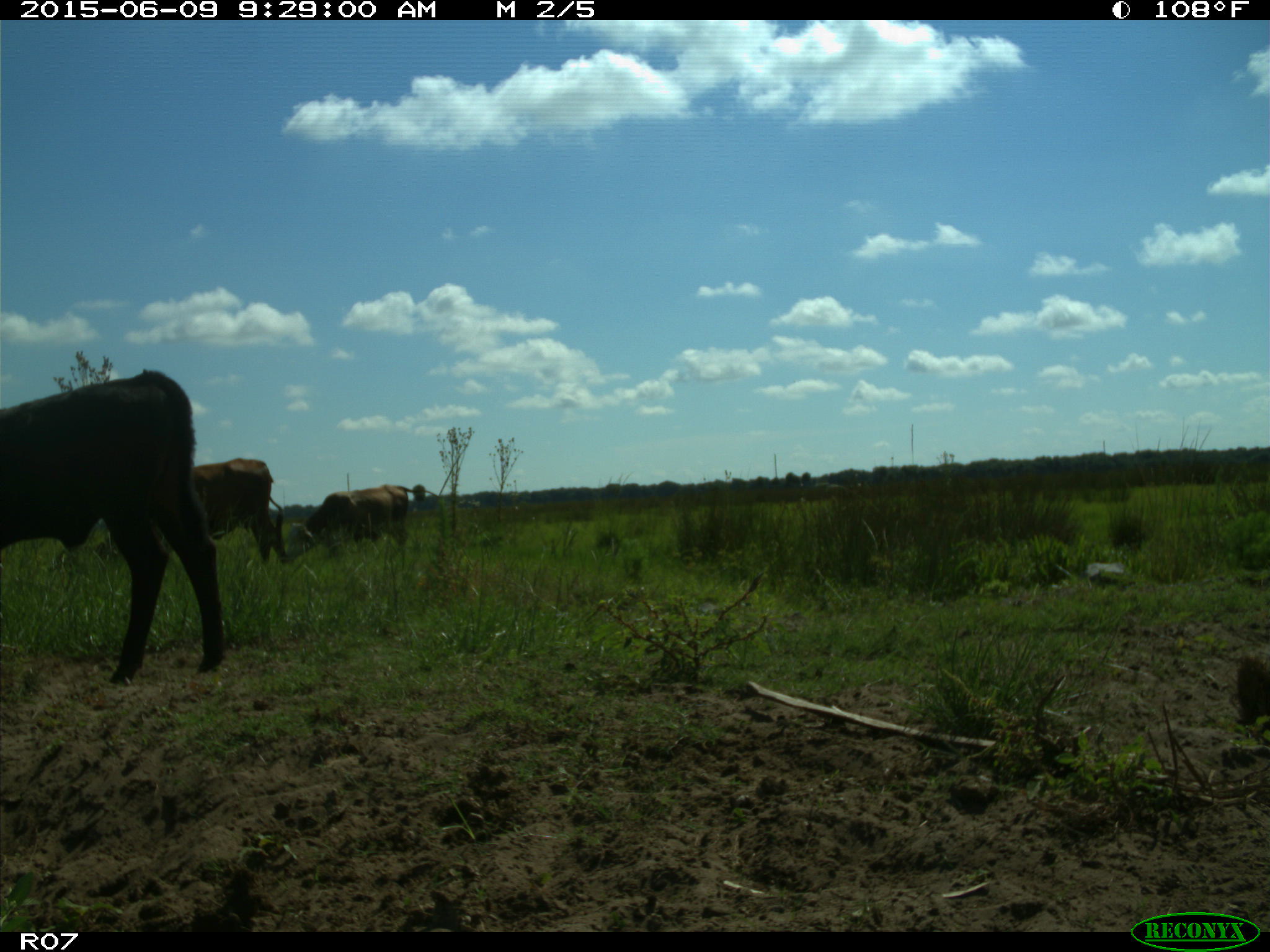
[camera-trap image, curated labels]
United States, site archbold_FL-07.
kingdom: Animalia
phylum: Chordata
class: Mammalia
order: Artiodactyla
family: Bovidae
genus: Bos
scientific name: Bos taurus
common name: domestic cow